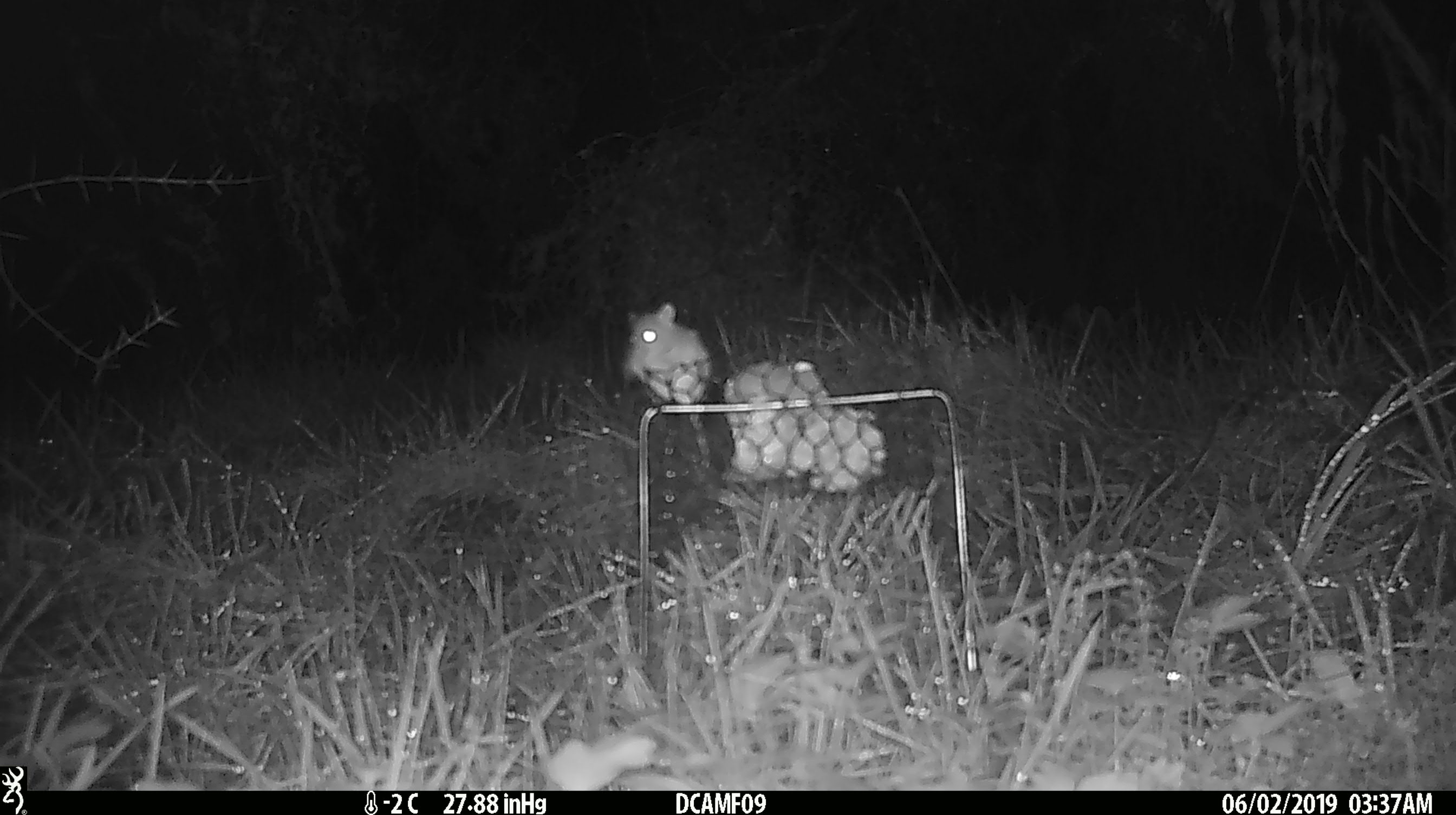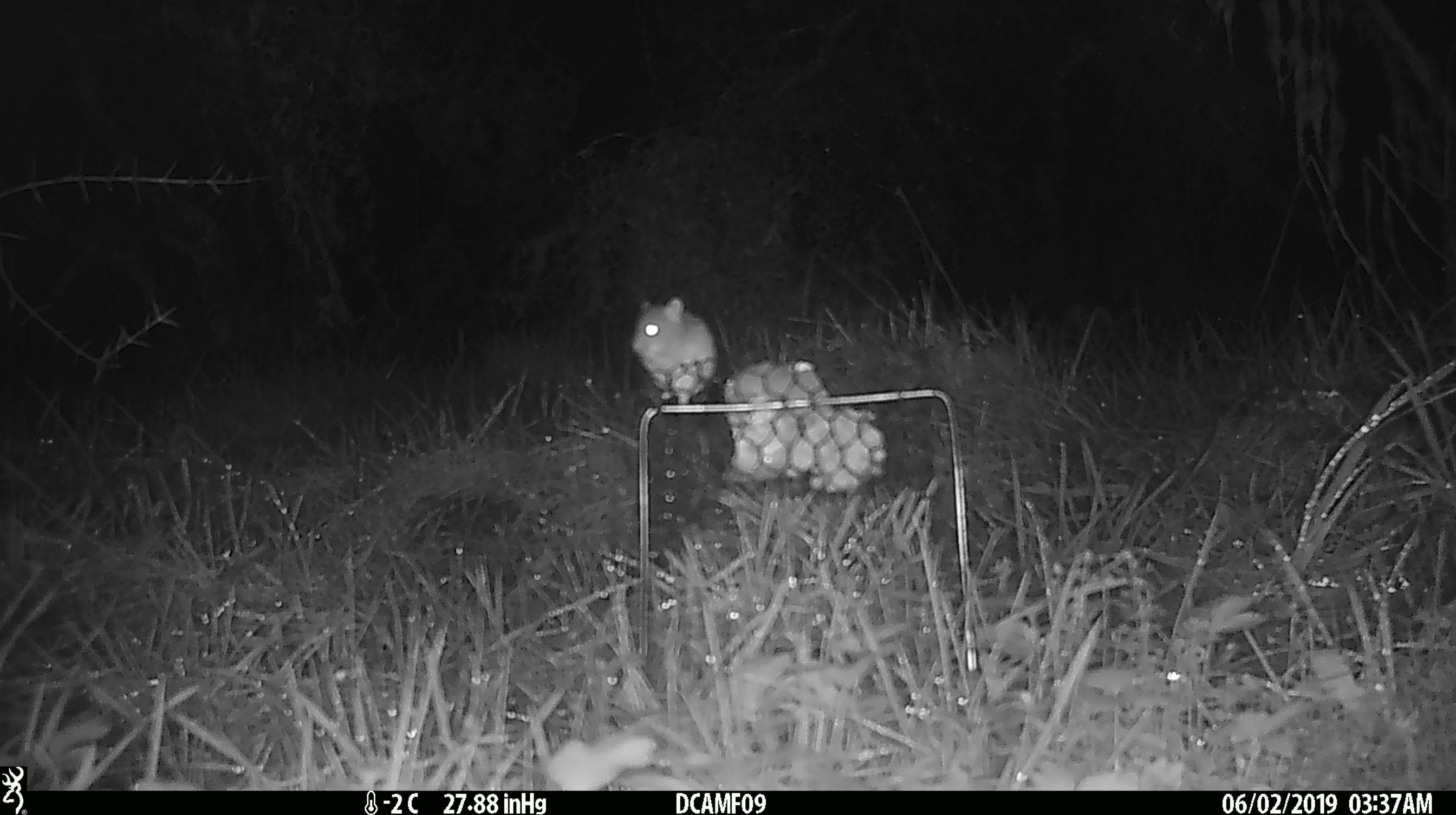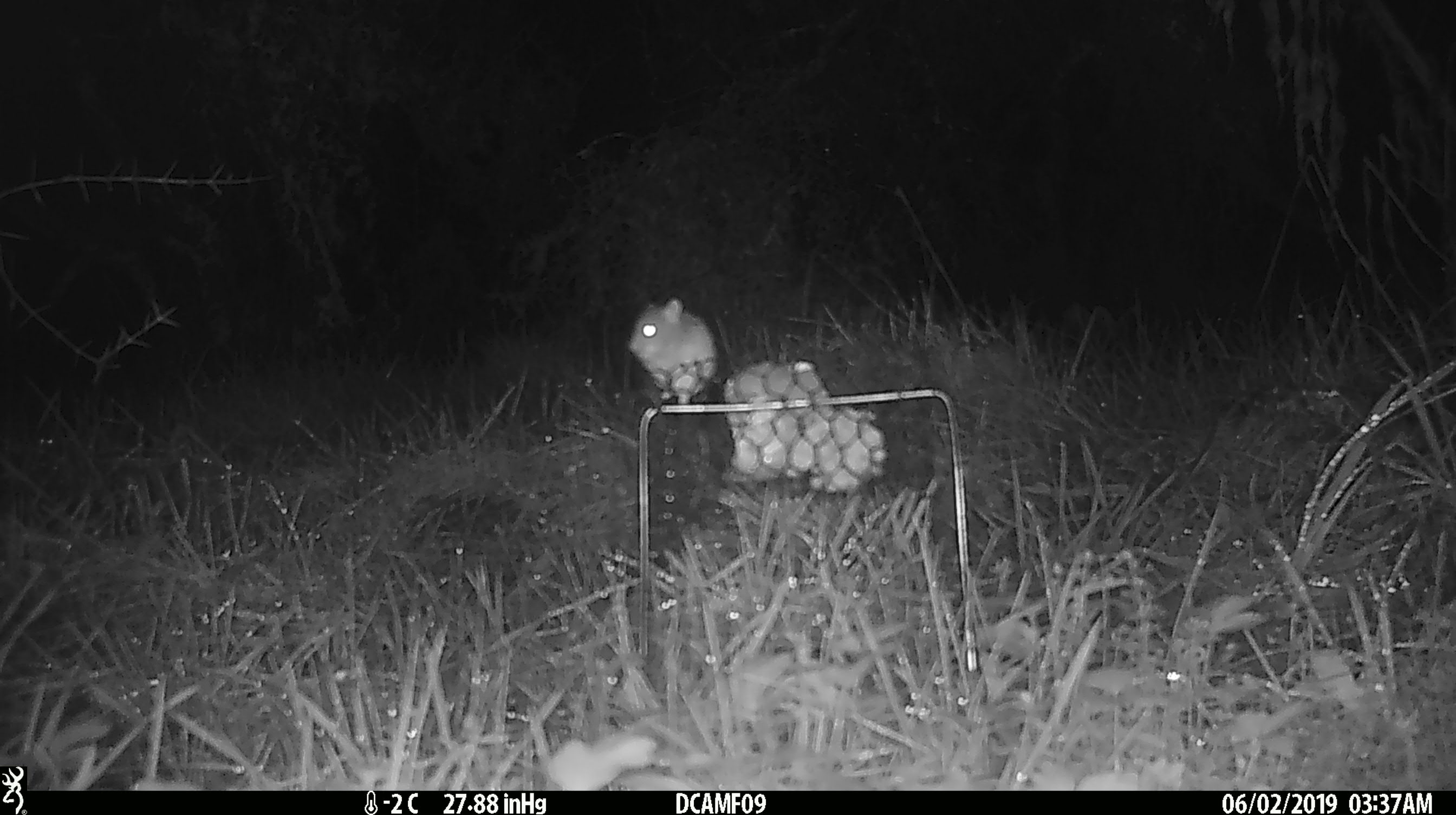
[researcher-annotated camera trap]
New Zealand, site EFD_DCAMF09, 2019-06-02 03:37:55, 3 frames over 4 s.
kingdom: Animalia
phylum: Chordata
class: Mammalia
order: Rodentia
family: Muridae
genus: Mus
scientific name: Mus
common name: mouse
Mouse (Mus).